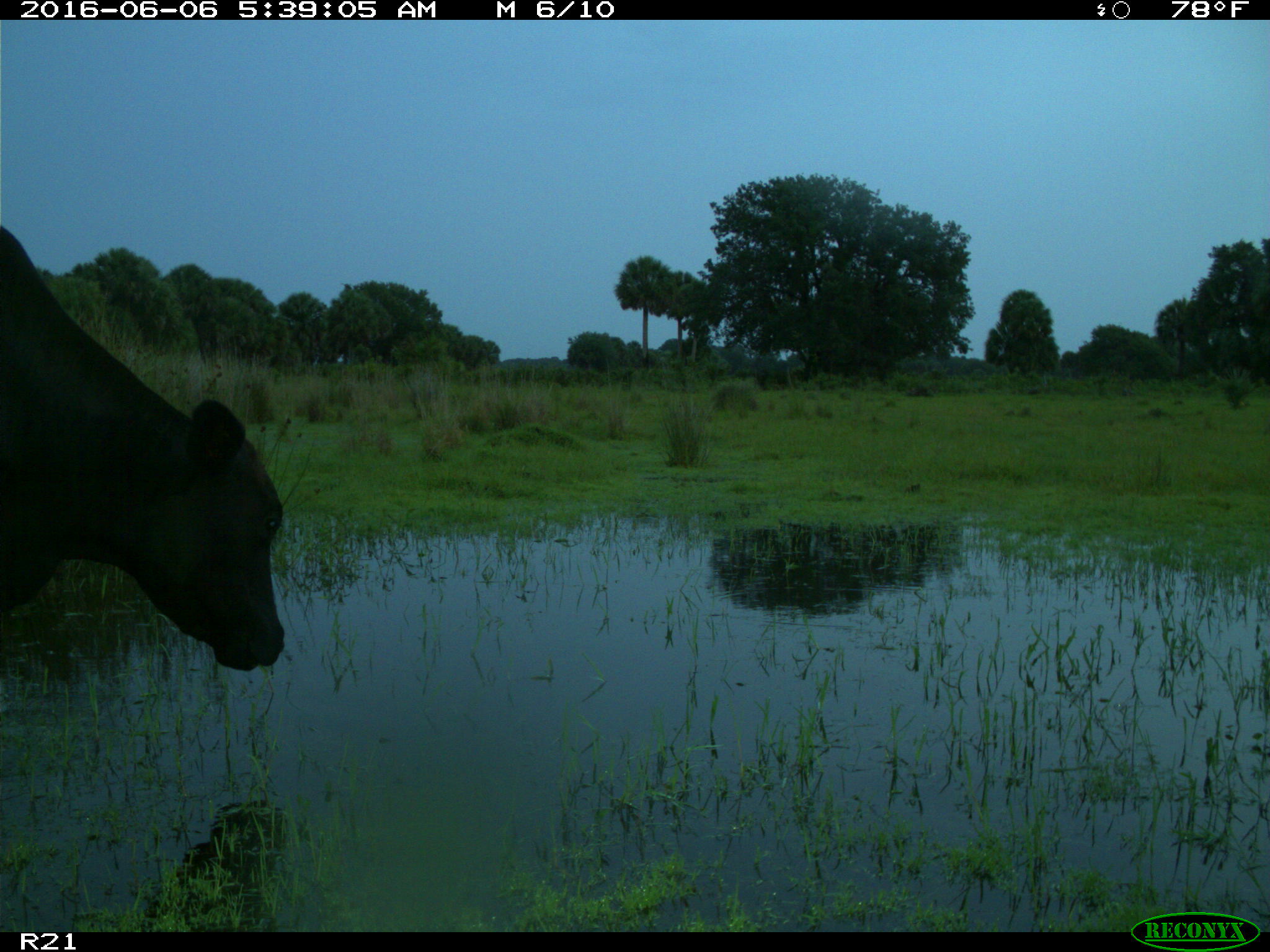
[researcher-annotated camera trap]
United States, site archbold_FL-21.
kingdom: Animalia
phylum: Chordata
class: Mammalia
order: Artiodactyla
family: Bovidae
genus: Bos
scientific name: Bos taurus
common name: domestic cow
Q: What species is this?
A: Bos taurus (domestic cow).